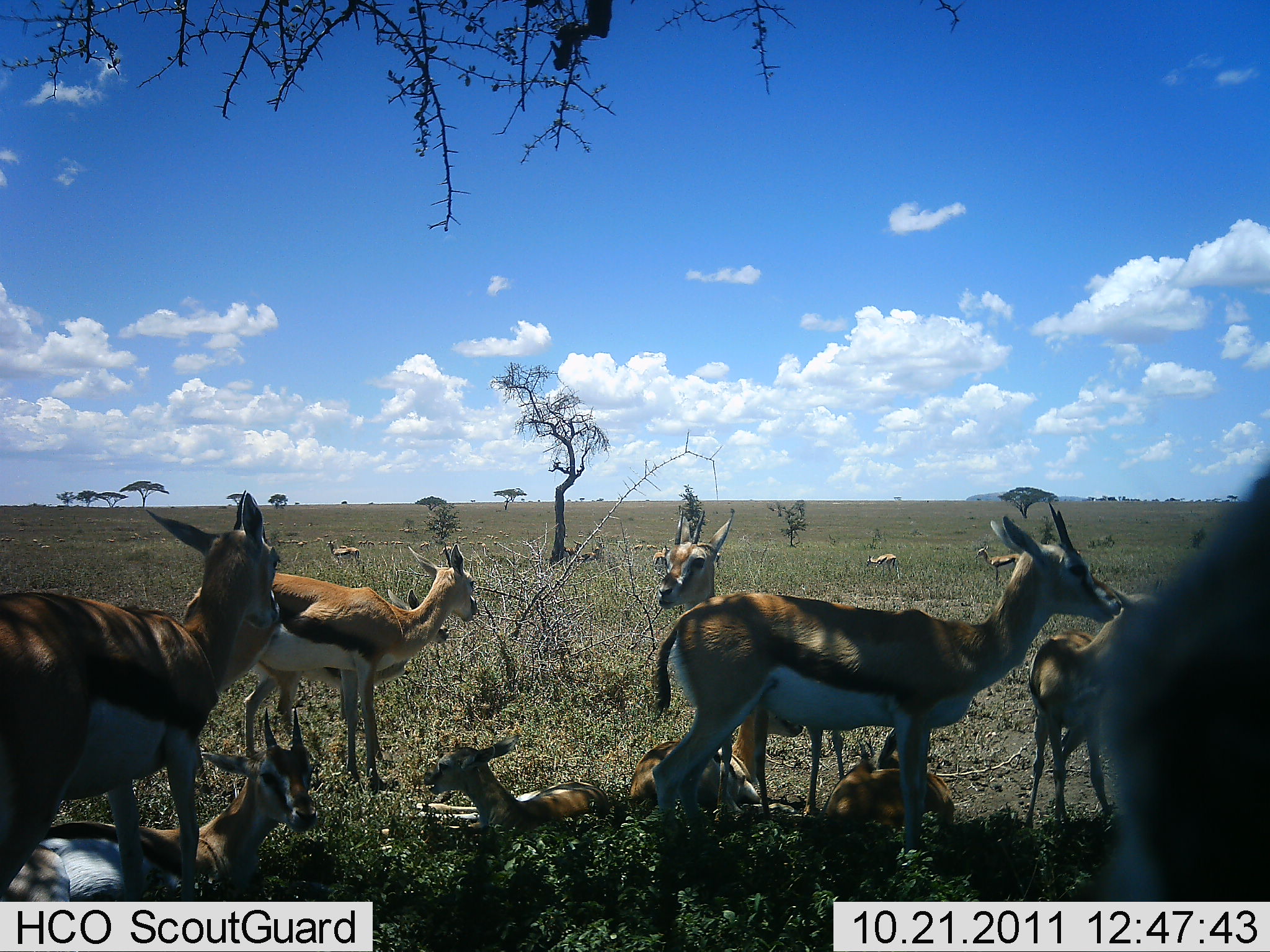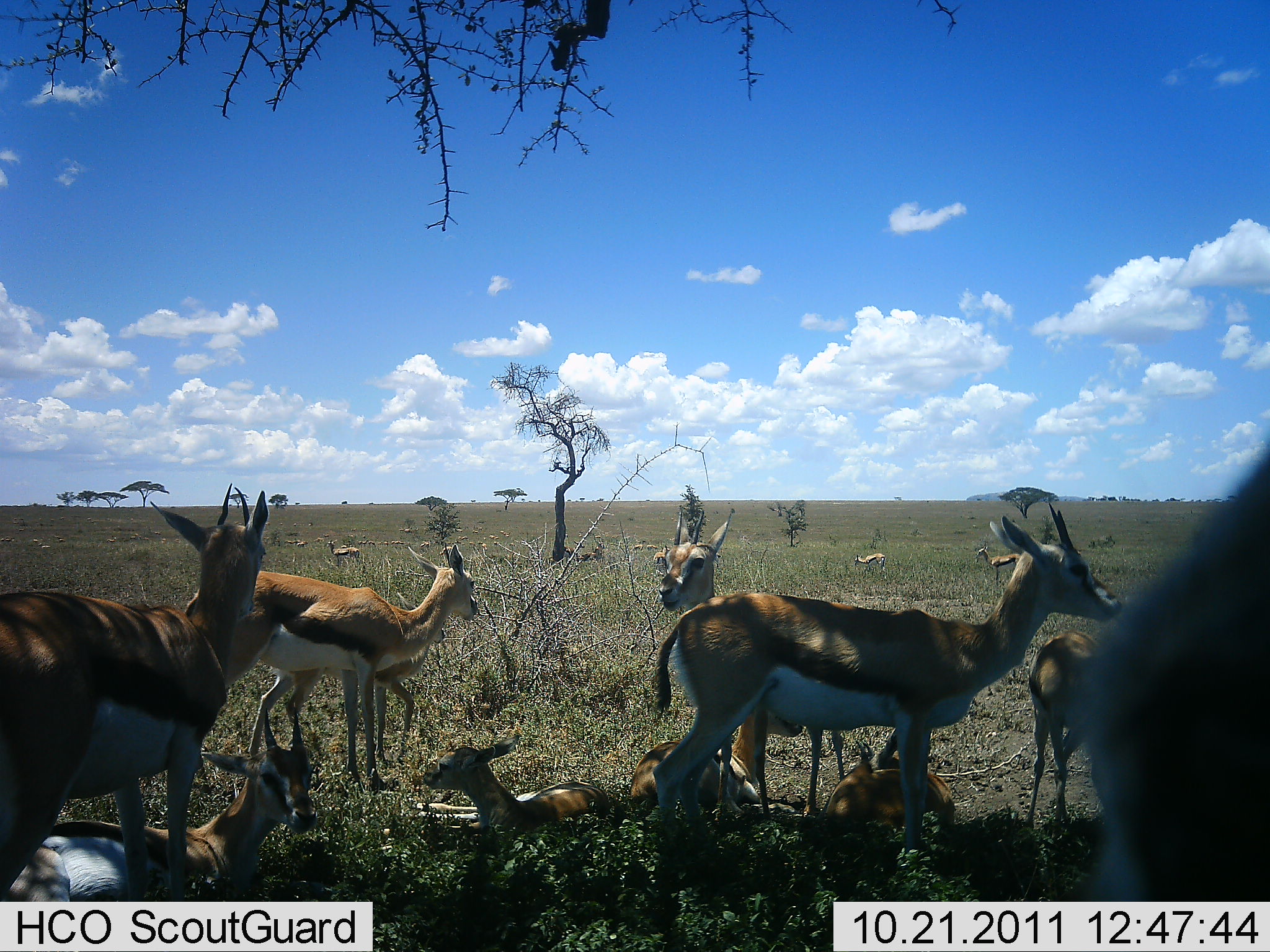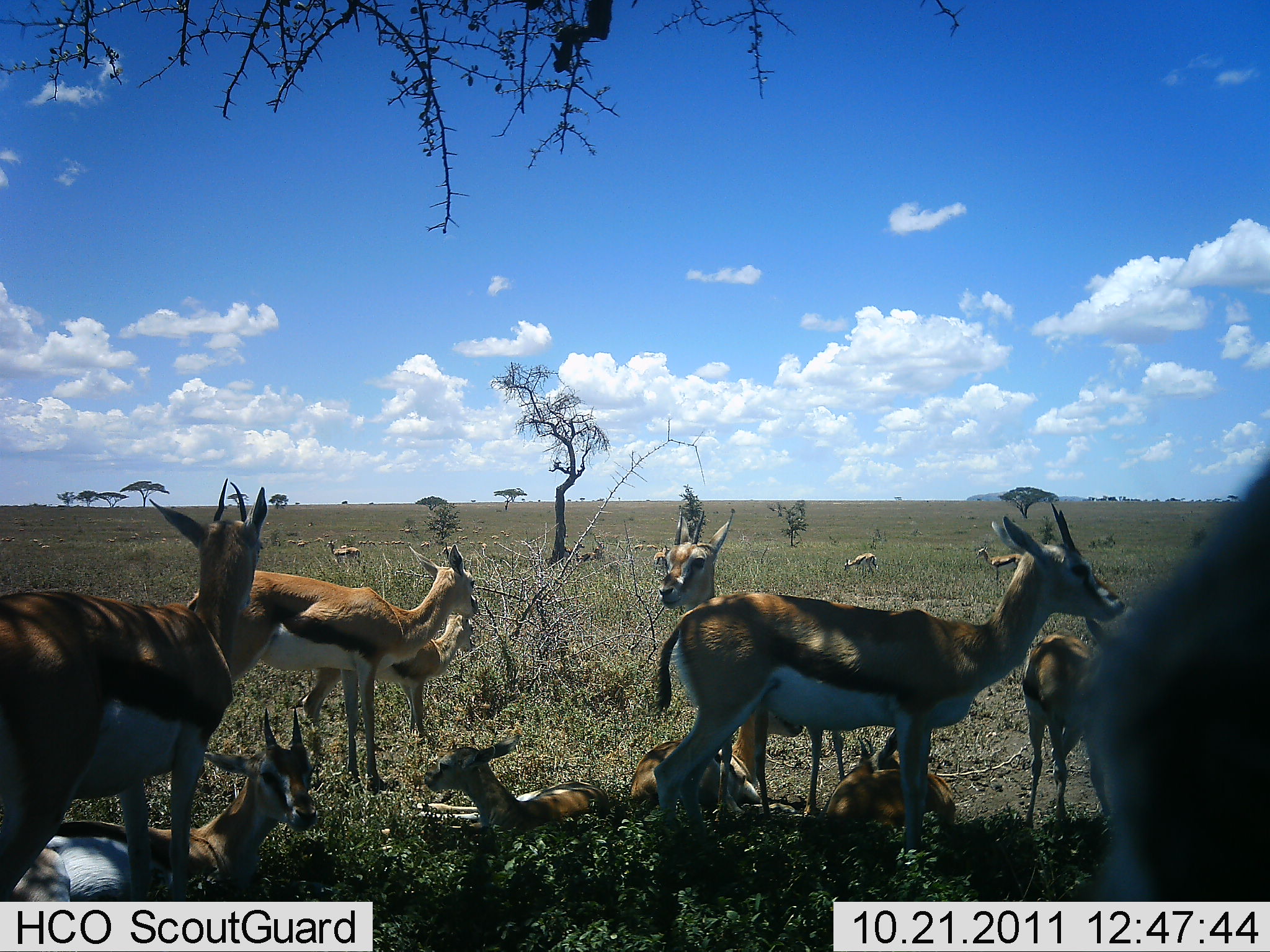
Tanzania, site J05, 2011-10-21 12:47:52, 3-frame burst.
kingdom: Animalia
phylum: Chordata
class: Mammalia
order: Artiodactyla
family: Bovidae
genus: Eudorcas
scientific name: Eudorcas thomsonii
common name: thomson's gazelle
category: gazellethomsons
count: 11-50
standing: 82%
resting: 91%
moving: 27%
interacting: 9%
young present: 64%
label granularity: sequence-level